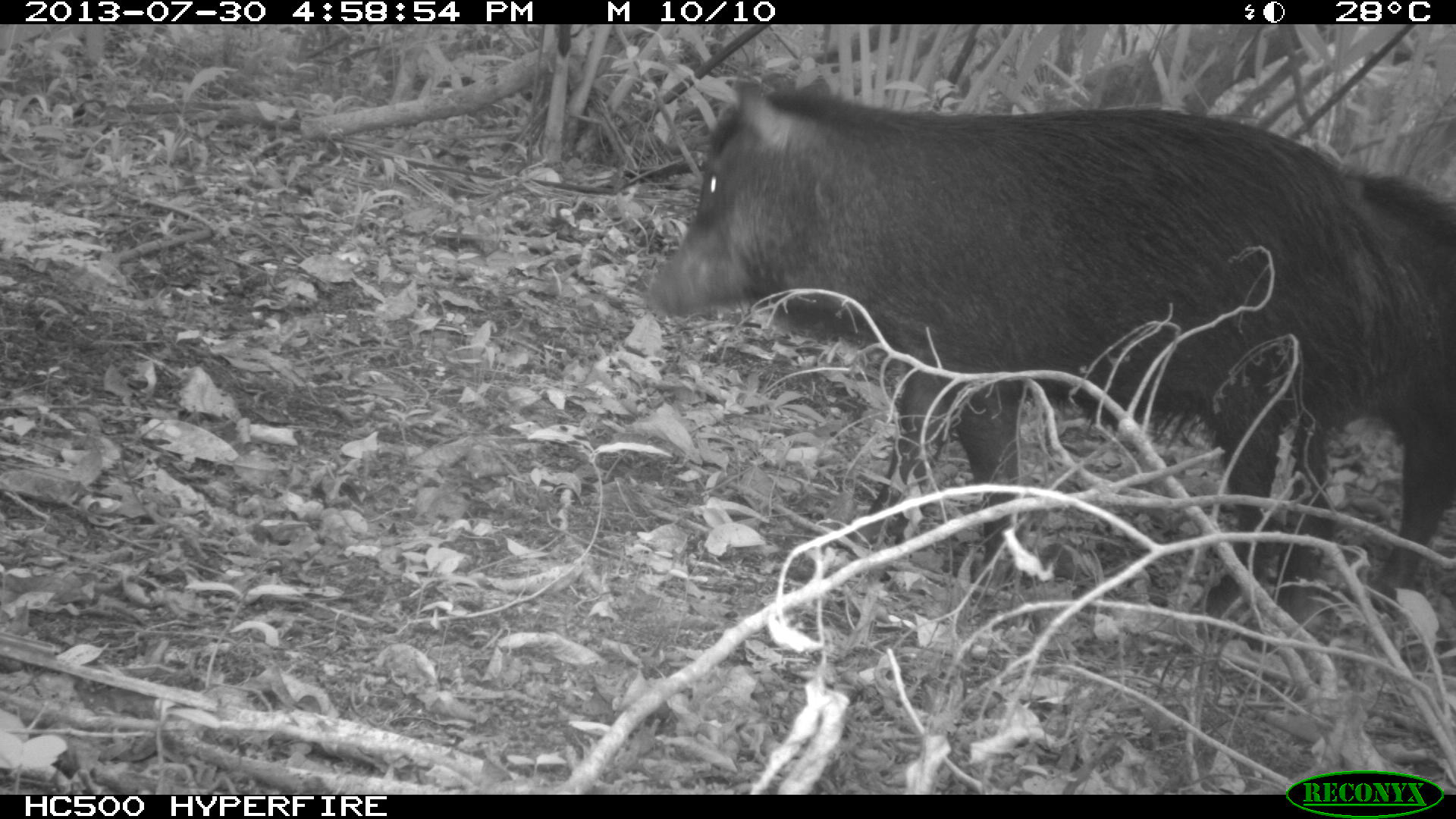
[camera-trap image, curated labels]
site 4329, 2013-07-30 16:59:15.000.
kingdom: Animalia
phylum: Chordata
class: Mammalia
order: Artiodactyla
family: Tayassuidae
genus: Tayassu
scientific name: Tayassu pecari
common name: white-lipped peccary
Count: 2.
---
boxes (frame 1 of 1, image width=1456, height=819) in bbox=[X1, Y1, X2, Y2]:
tayassu pecari: bbox=[641, 66, 1456, 616]; bbox=[1143, 163, 1456, 618]